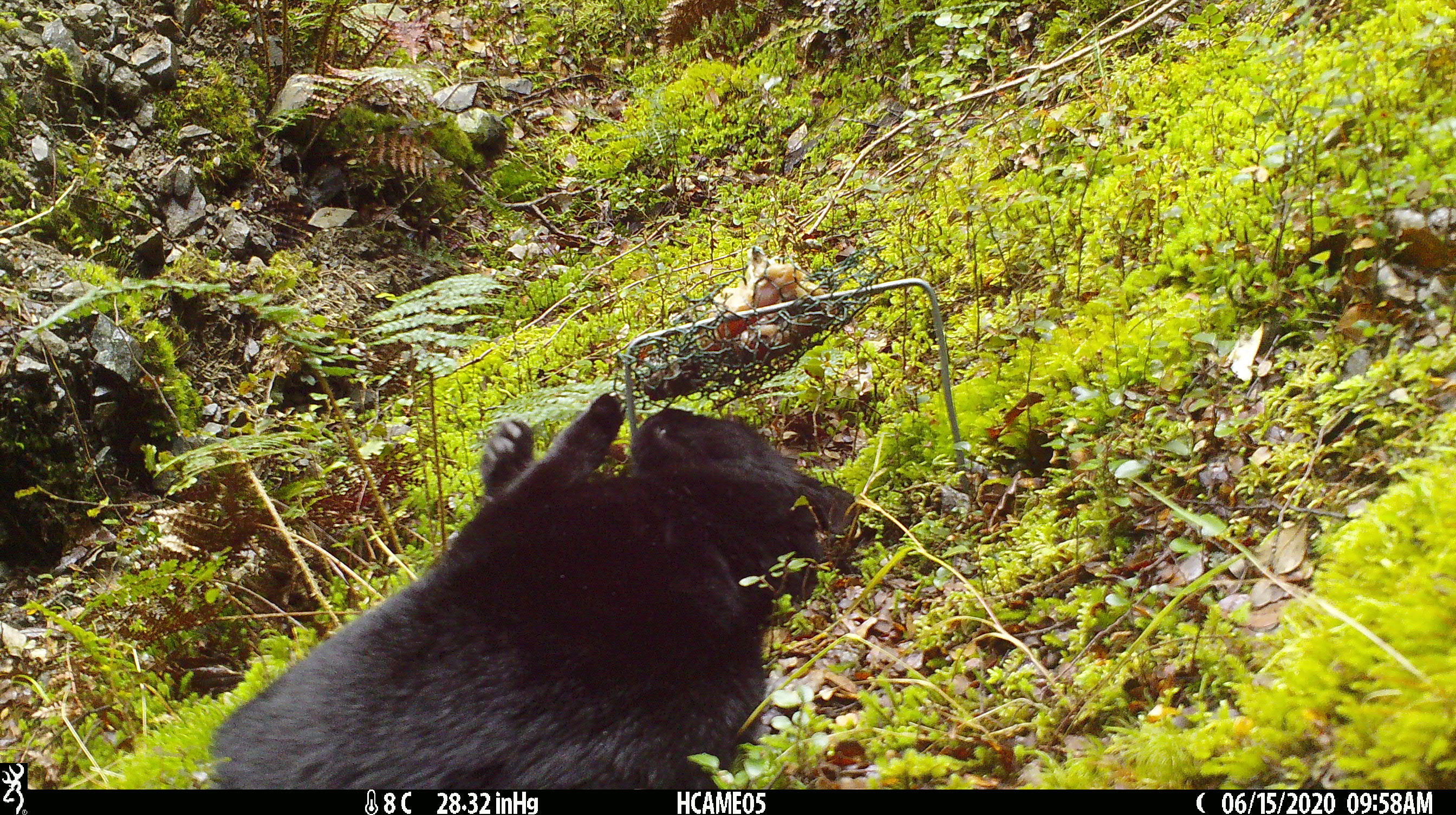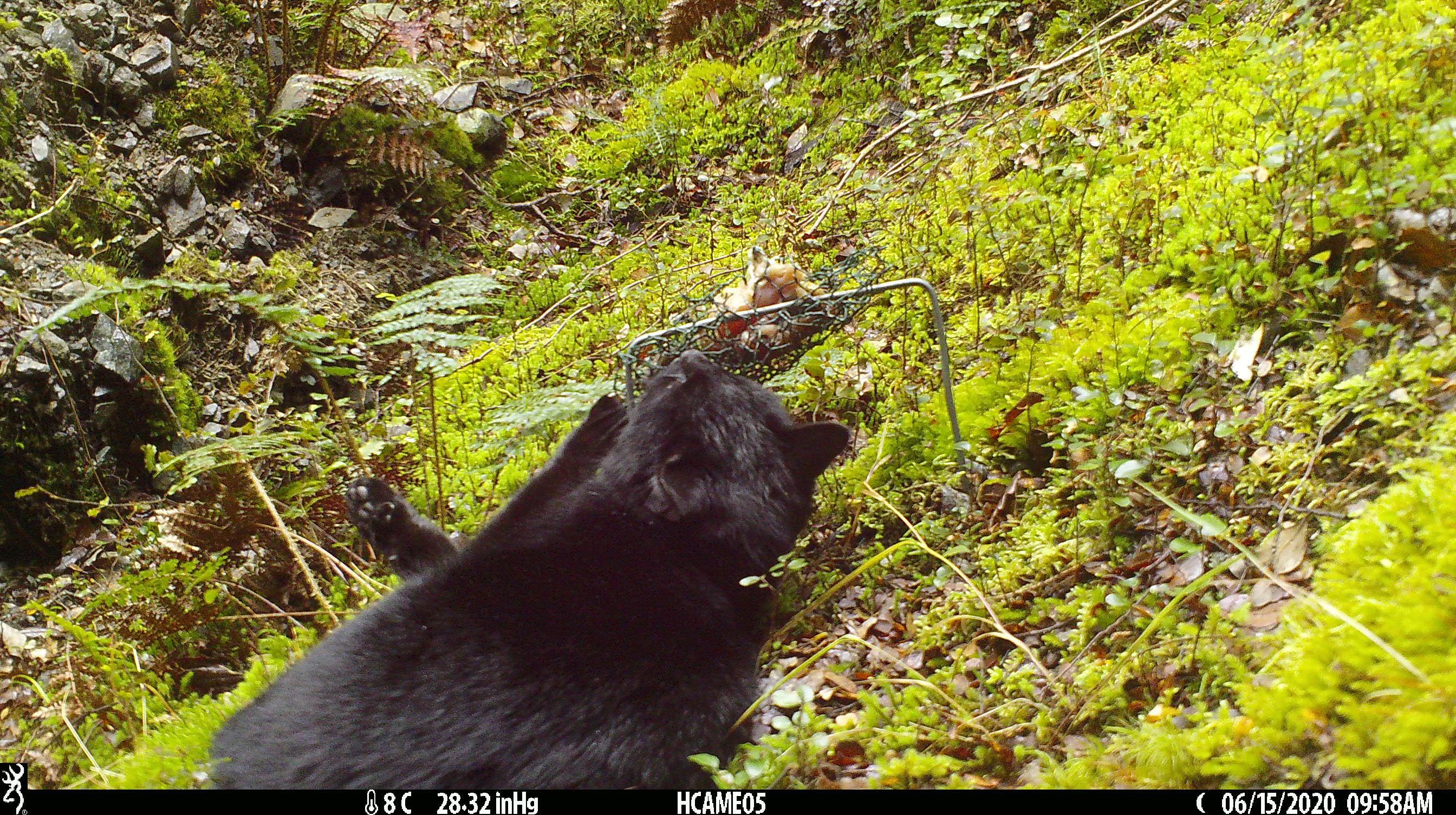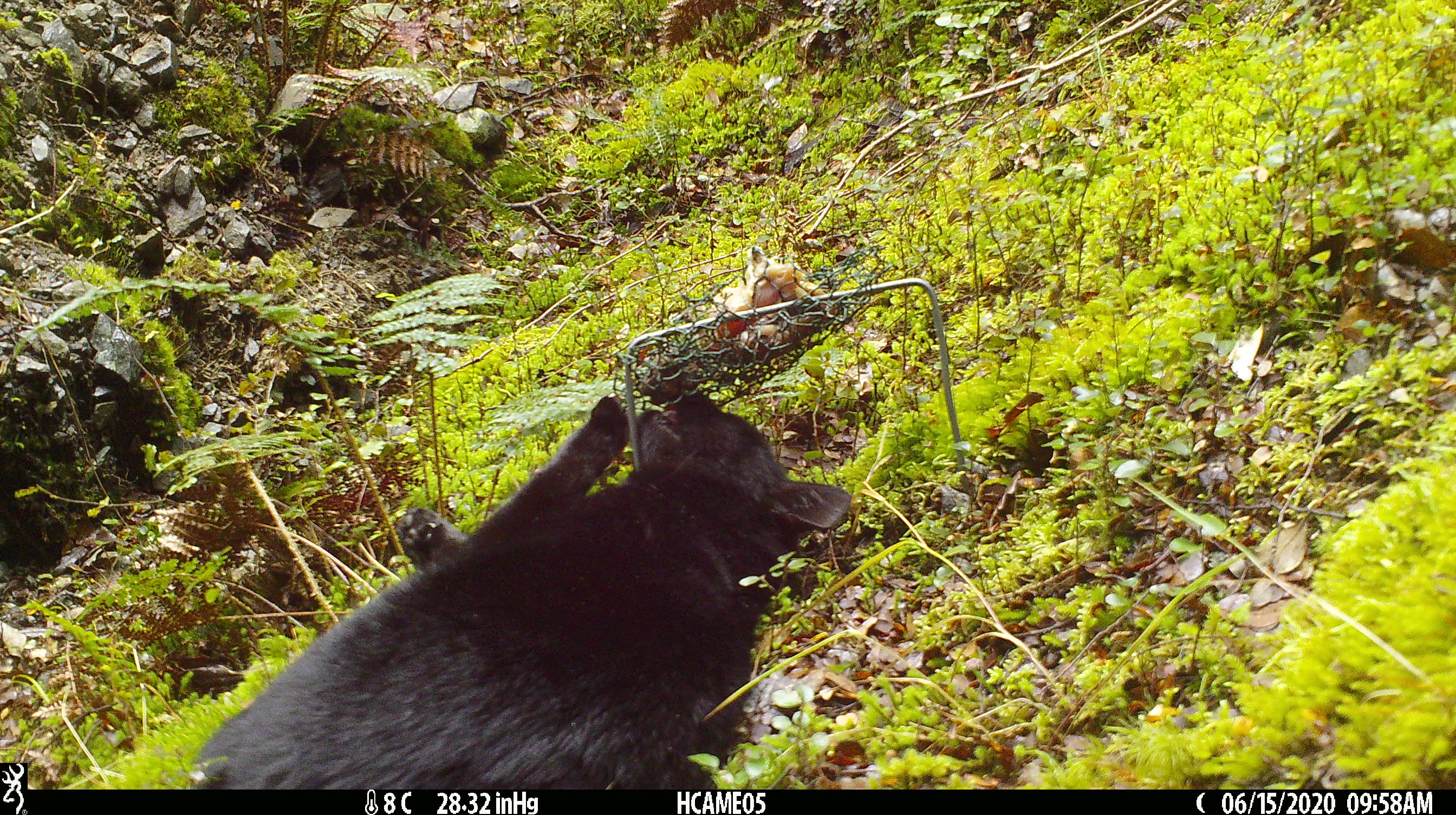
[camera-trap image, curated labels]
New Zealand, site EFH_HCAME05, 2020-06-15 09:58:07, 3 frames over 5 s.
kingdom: Animalia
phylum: Chordata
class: Mammalia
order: Carnivora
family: Felidae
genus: Felis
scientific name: Felis catus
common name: domestic cat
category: cat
Cat (domestic cat) (Felis catus).